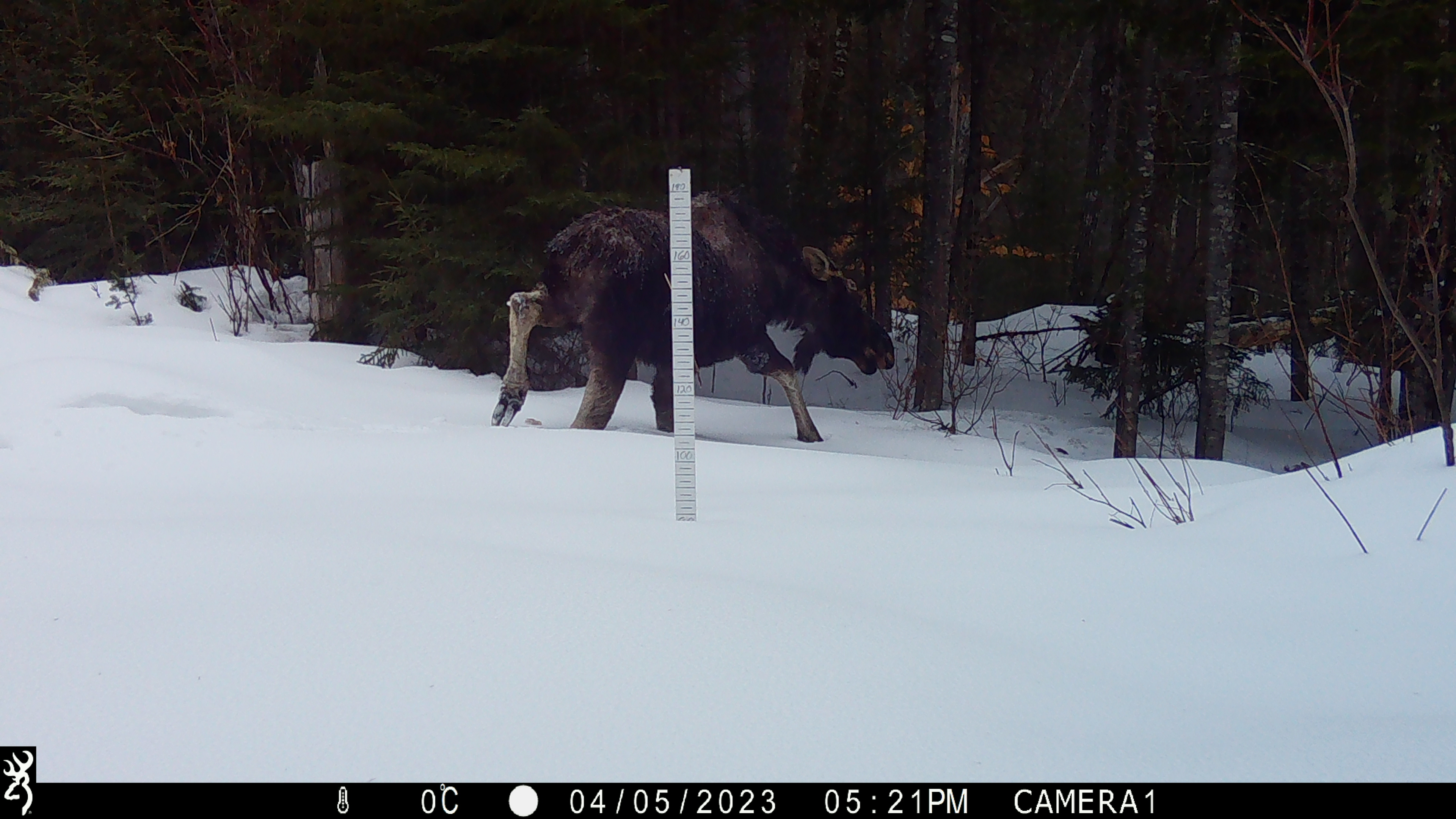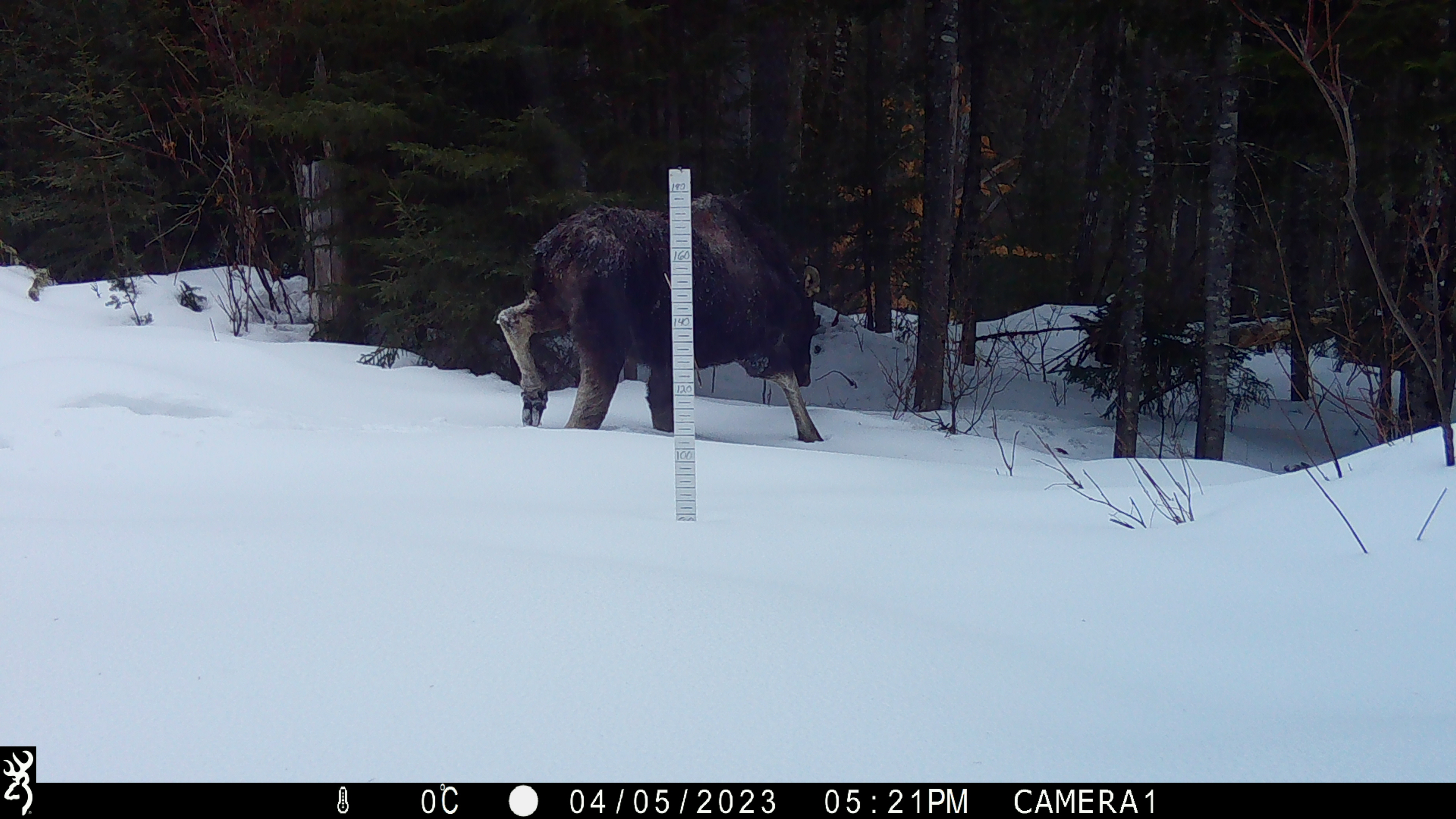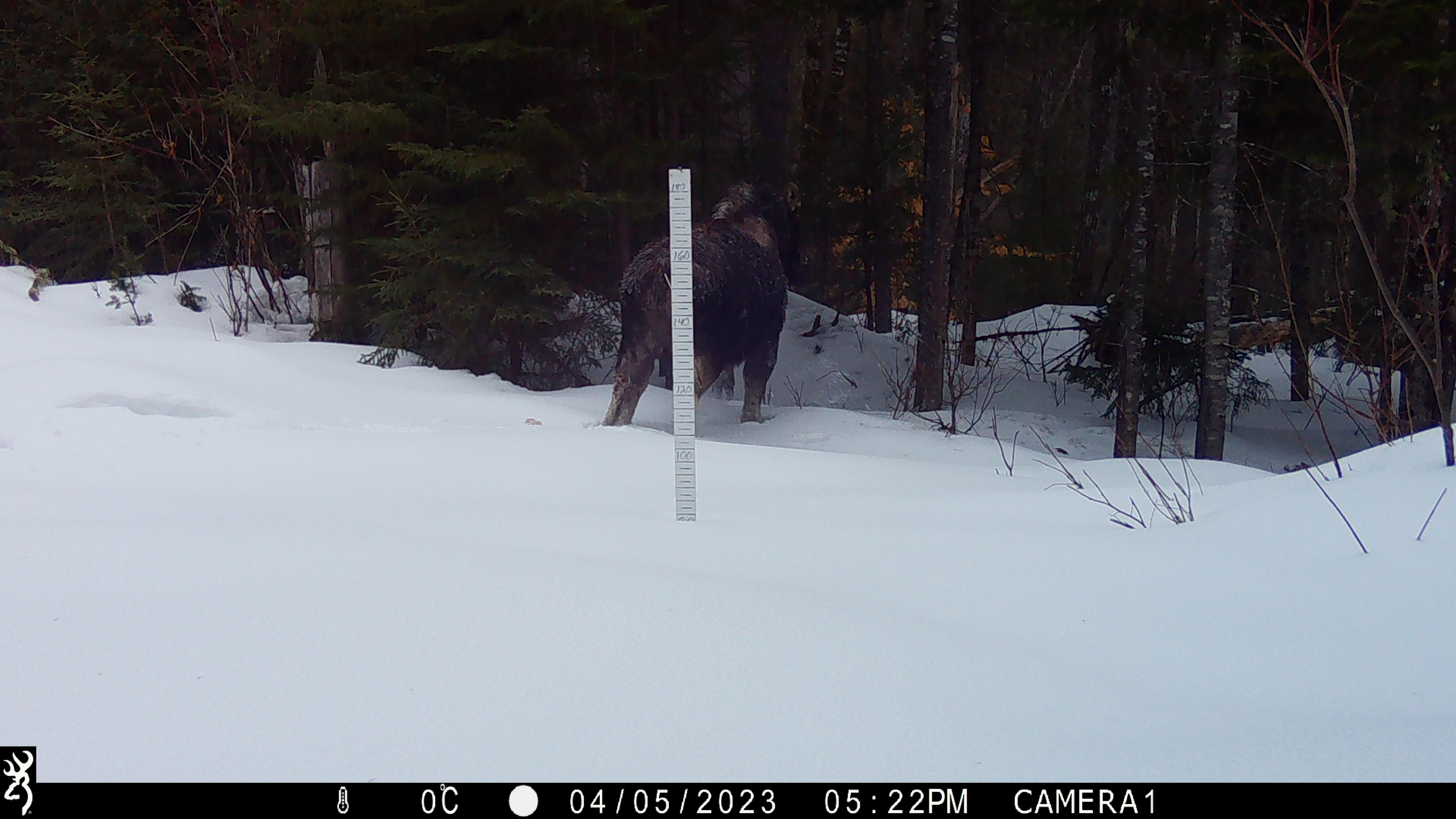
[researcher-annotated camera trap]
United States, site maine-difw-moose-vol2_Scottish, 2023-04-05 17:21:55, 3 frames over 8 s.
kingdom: Animalia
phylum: Chordata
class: Mammalia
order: Artiodactyla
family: Cervidae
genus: Alces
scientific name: Alces alces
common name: moose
Moose (Alces alces).